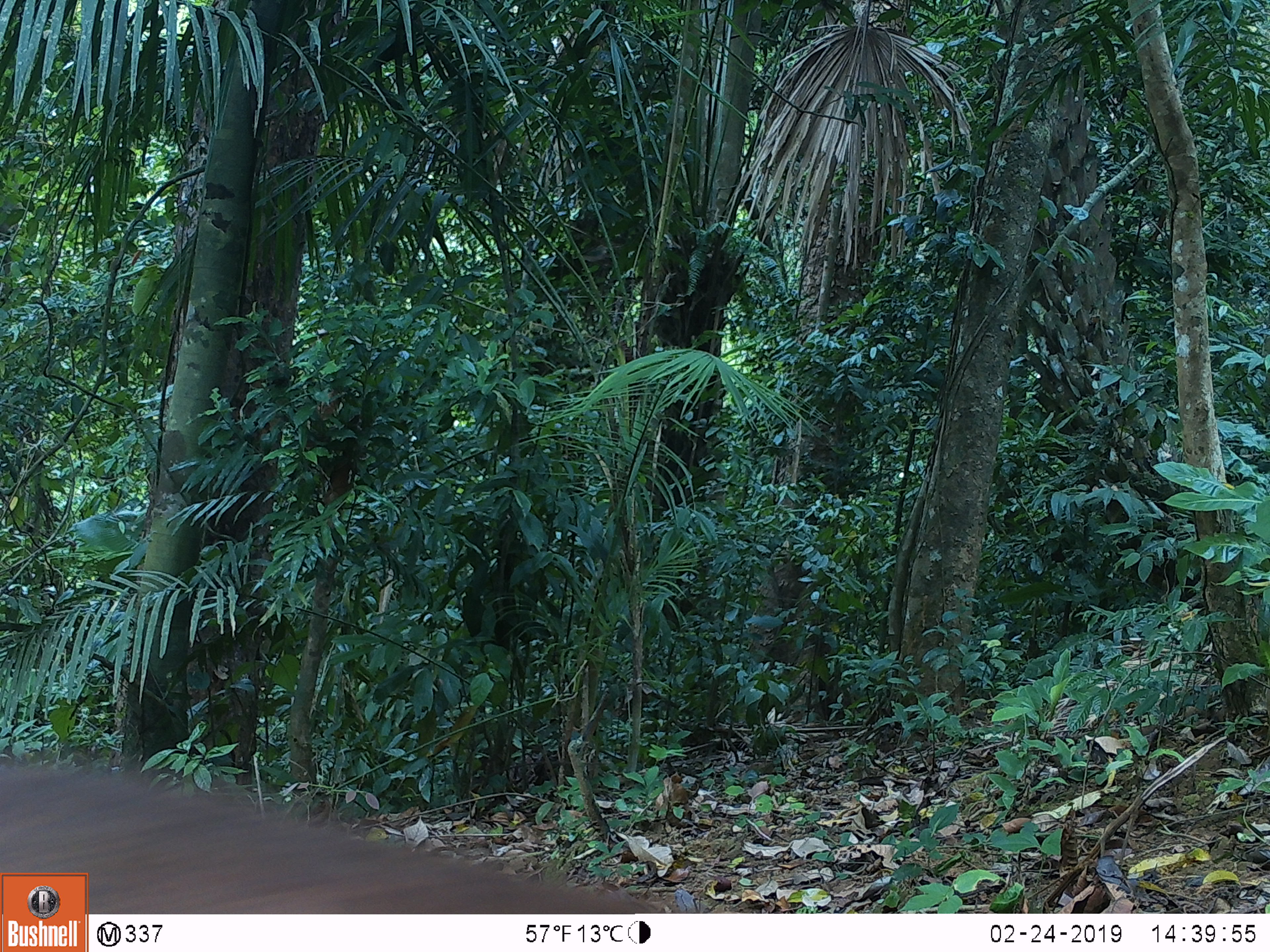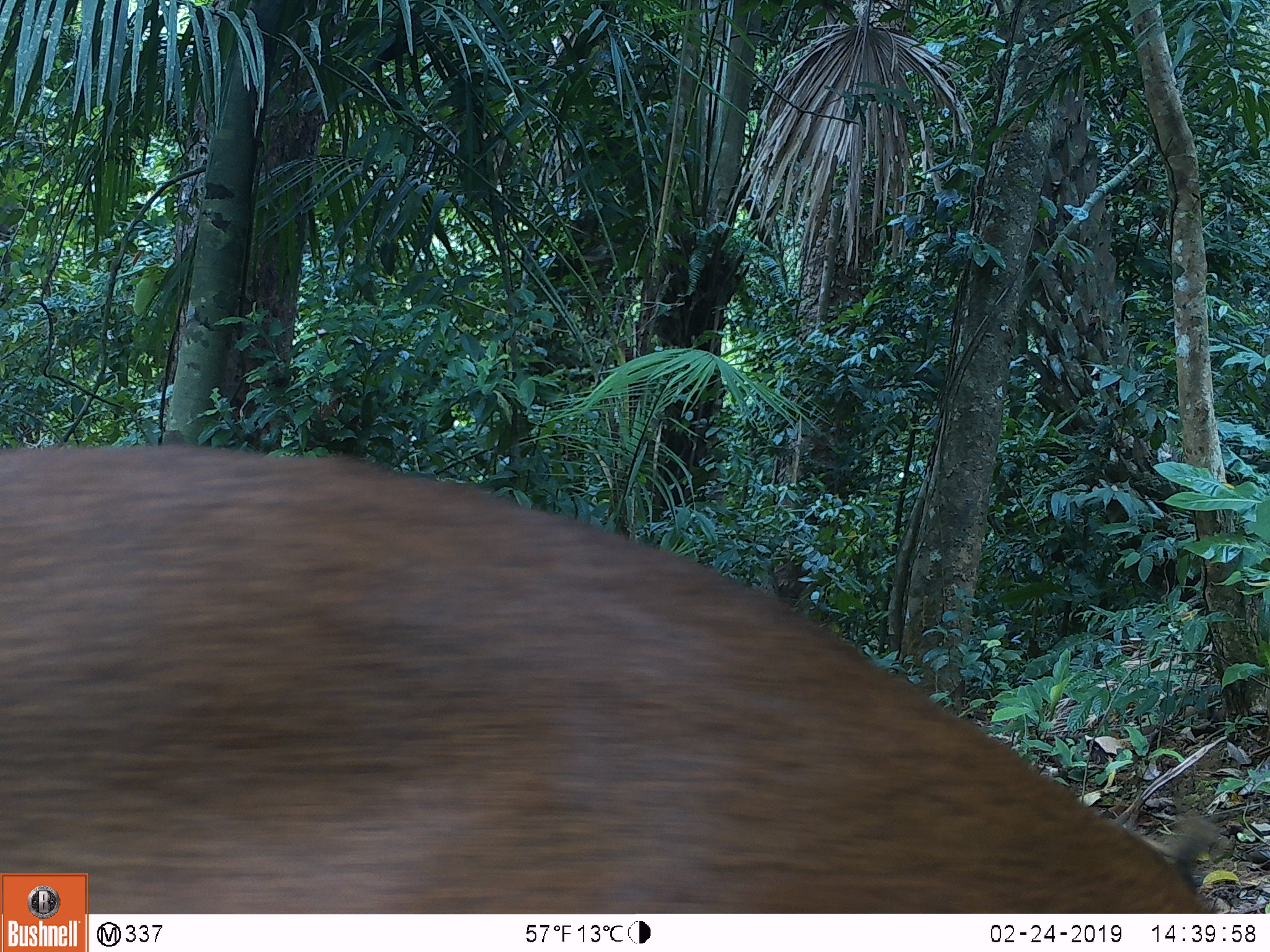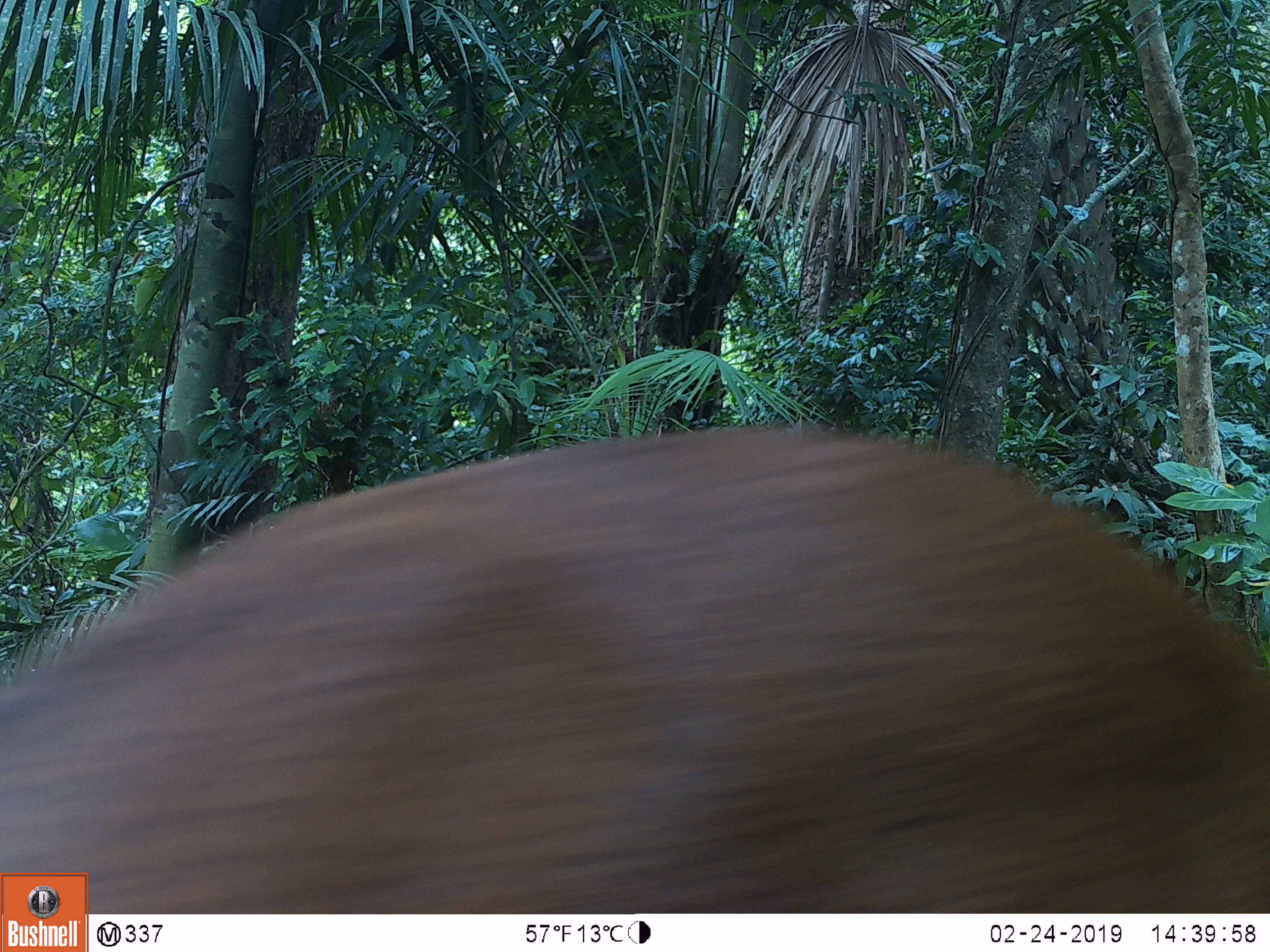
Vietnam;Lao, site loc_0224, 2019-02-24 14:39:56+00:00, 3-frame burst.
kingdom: Animalia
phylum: Chordata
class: Mammalia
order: Artiodactyla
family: Cervidae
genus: Muntiacus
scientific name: Muntiacus vuquangensis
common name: large-antlered muntjac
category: large antlered muntjac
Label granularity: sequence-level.